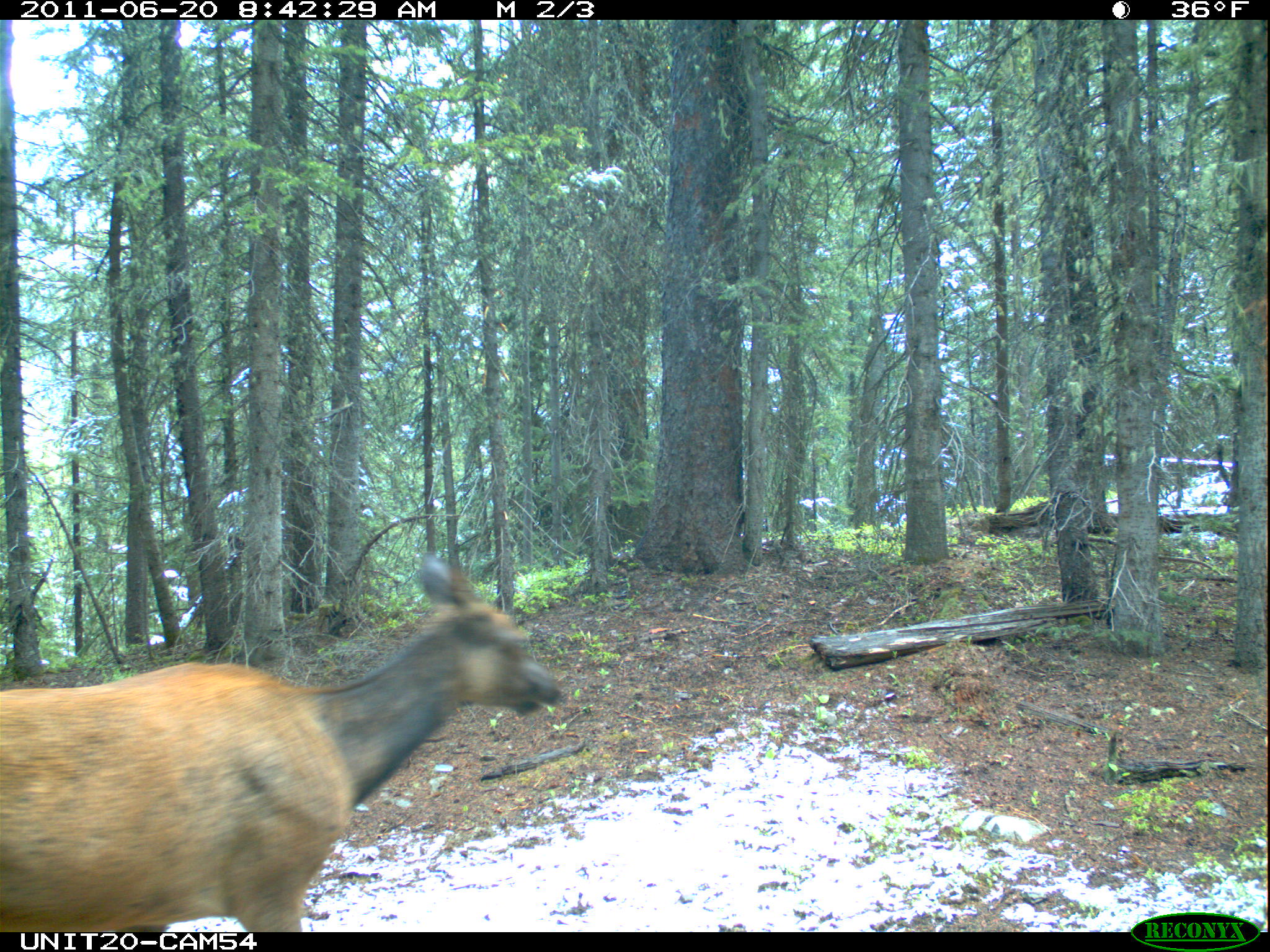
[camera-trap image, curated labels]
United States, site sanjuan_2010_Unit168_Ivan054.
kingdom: Animalia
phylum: Chordata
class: Mammalia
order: Artiodactyla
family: Cervidae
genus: Cervus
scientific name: Cervus elaphus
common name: red deer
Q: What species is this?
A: Cervus elaphus (red deer).